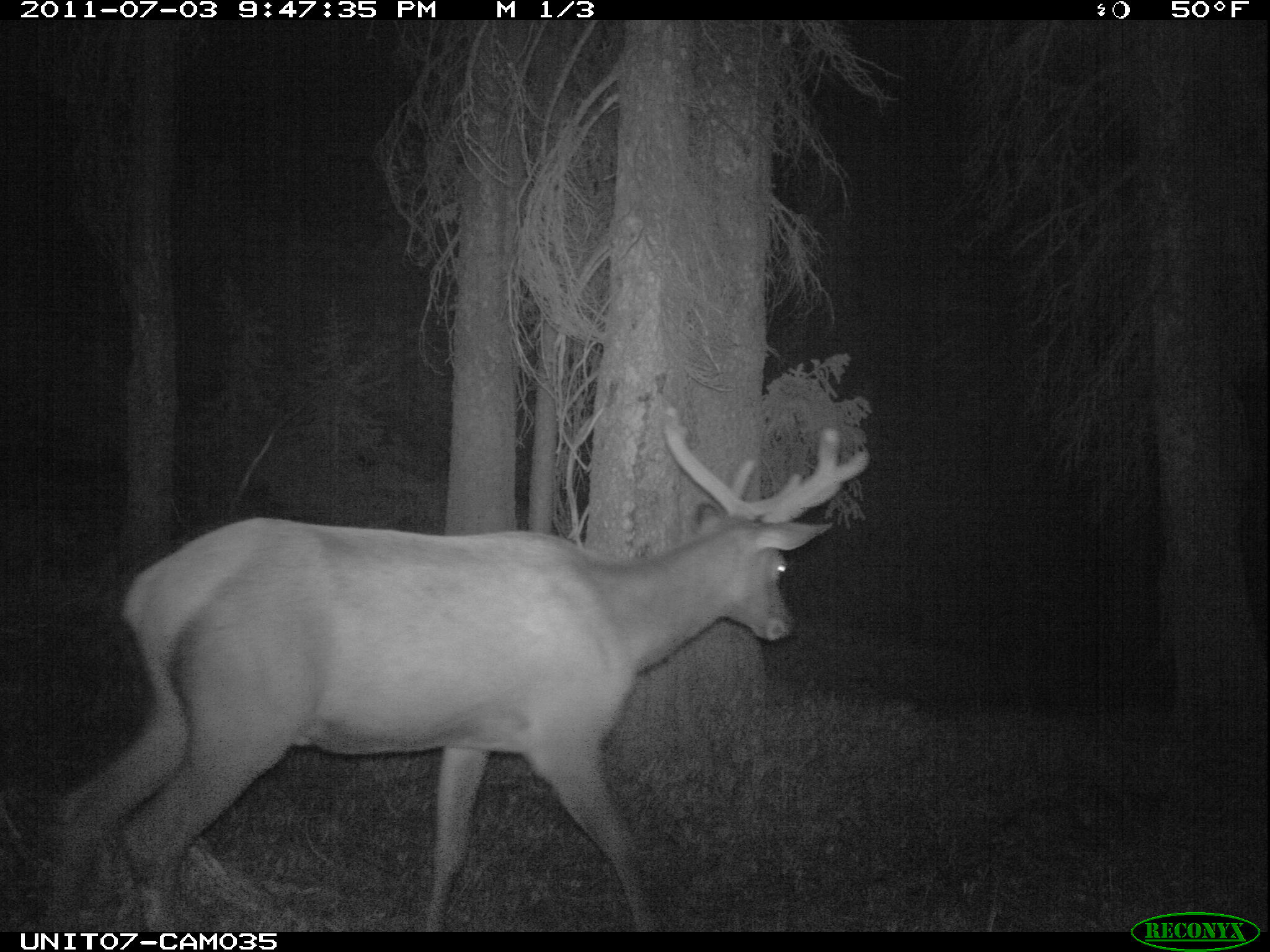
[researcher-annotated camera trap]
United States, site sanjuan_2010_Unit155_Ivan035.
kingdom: Animalia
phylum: Chordata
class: Mammalia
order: Artiodactyla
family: Cervidae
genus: Cervus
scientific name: Cervus elaphus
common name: red deer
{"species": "Cervus elaphus (red deer)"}